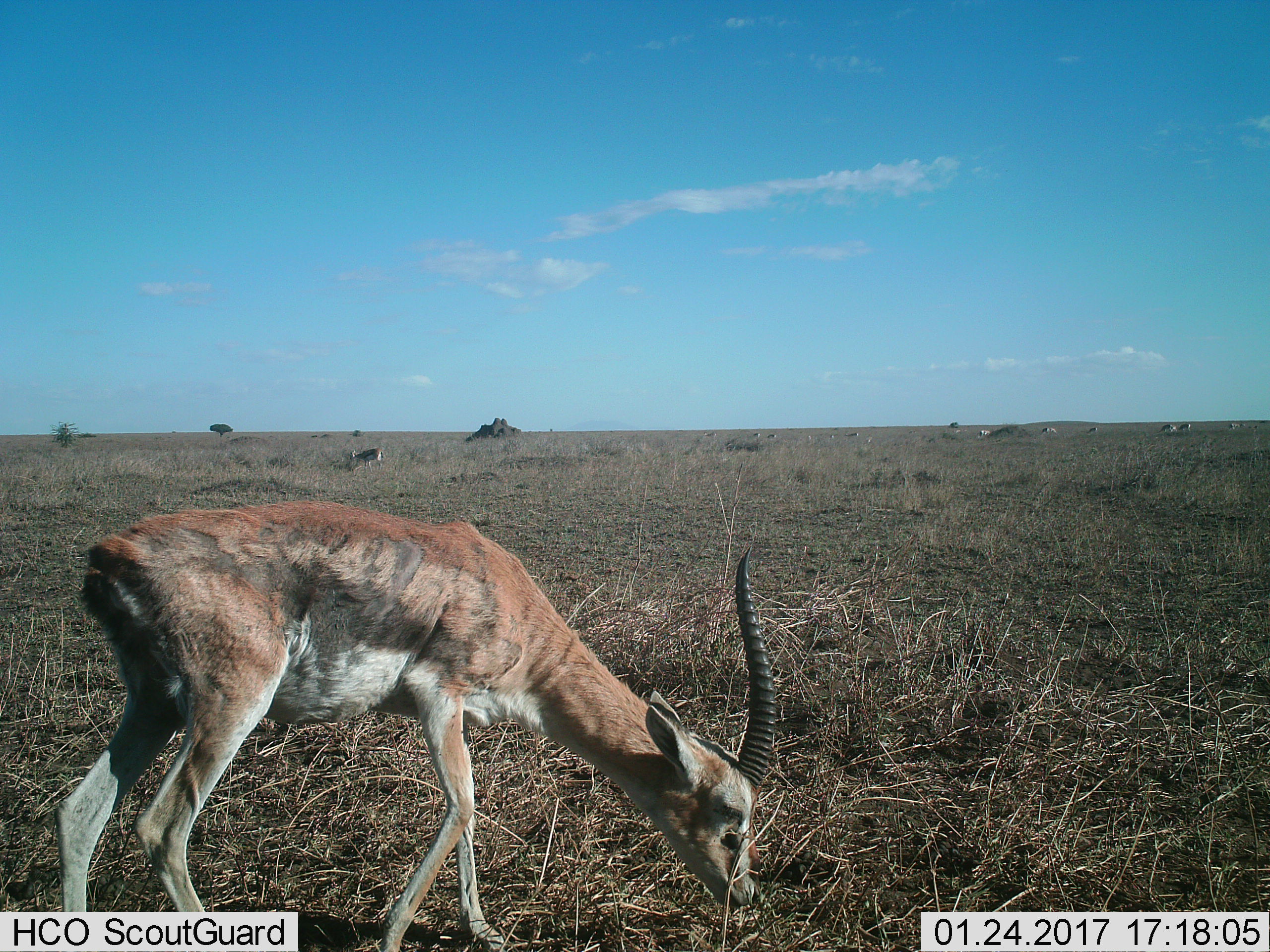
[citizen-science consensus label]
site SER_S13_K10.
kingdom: Animalia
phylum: Chordata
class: Mammalia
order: Artiodactyla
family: Bovidae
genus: Eudorcas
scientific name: Eudorcas thomsonii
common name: thomson's gazelle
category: gazellethomsons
Gazellethomsons (thomson's gazelle) (Eudorcas thomsonii), count 1. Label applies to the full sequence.